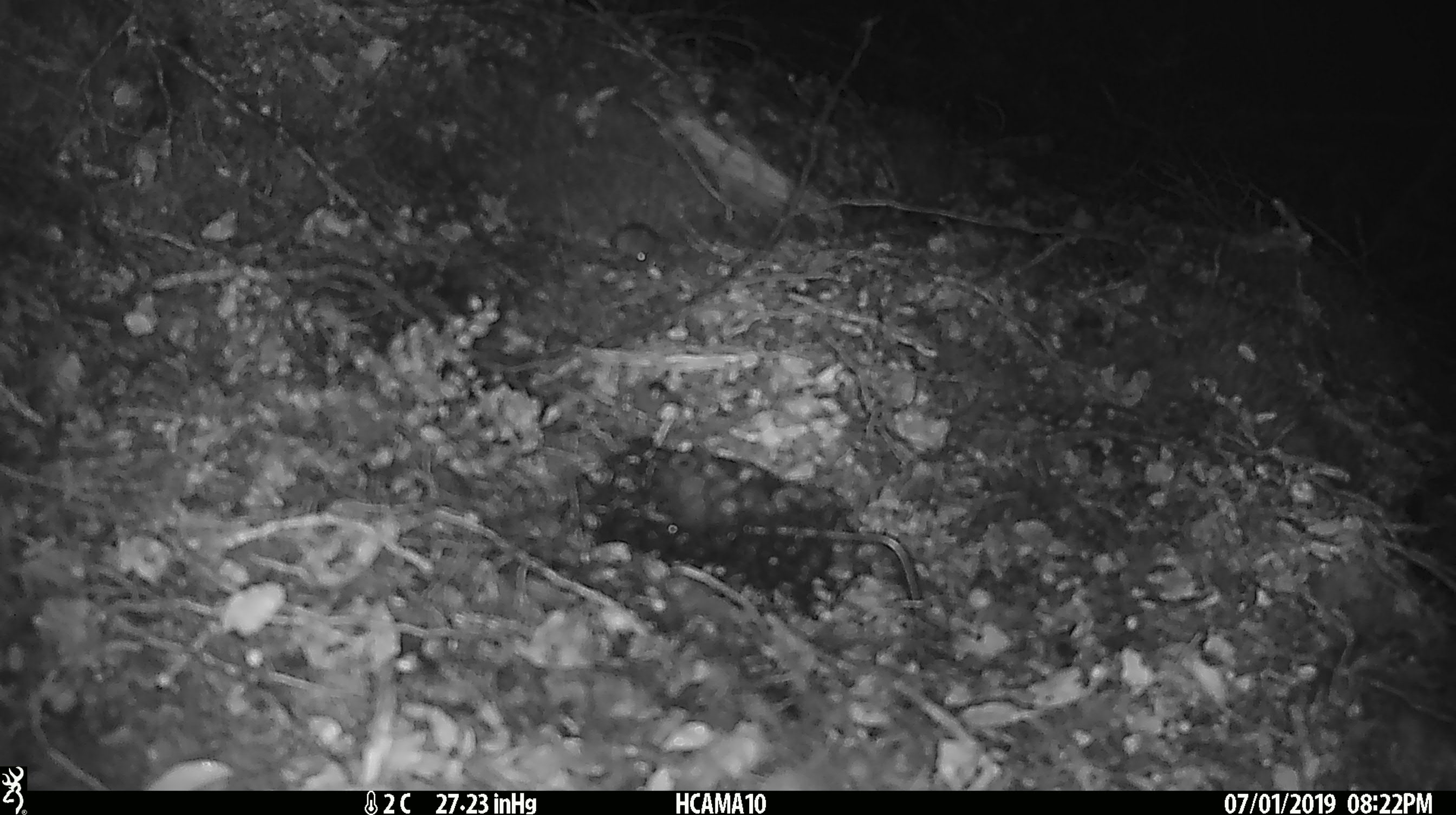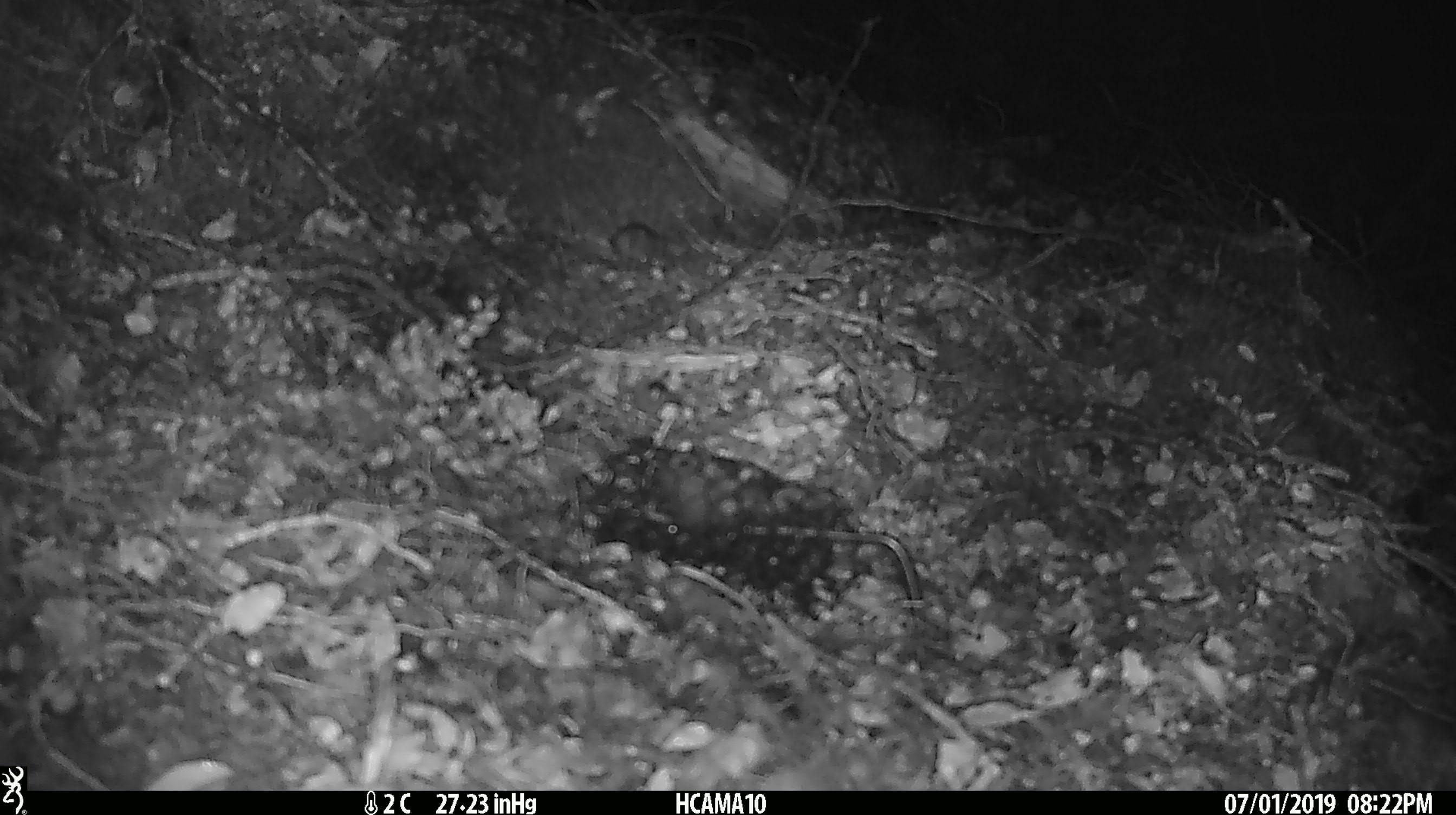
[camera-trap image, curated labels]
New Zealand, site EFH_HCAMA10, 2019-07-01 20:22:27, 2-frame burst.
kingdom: Animalia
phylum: Chordata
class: Mammalia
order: Rodentia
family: Muridae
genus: Mus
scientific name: Mus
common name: mouse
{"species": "mouse (Mus)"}